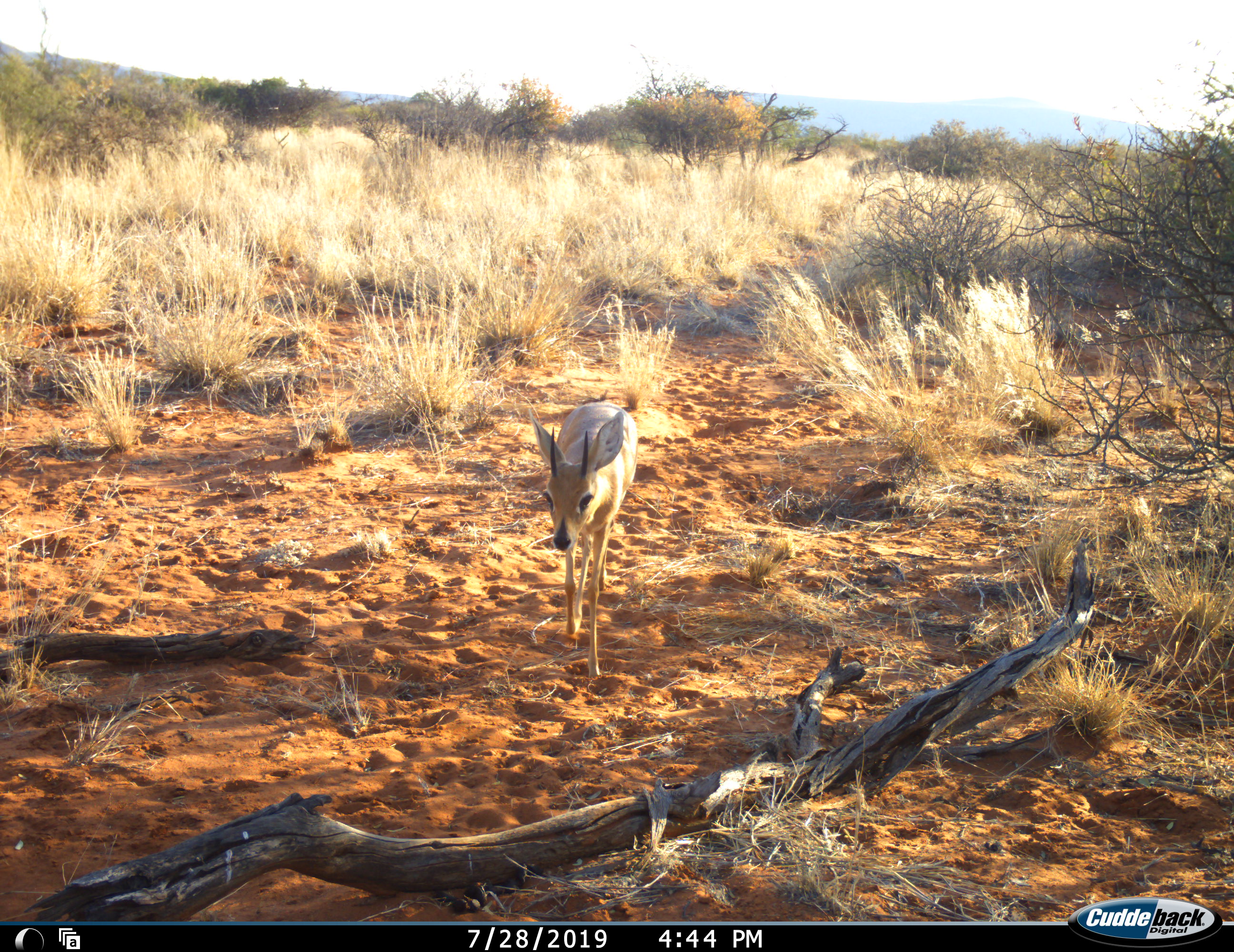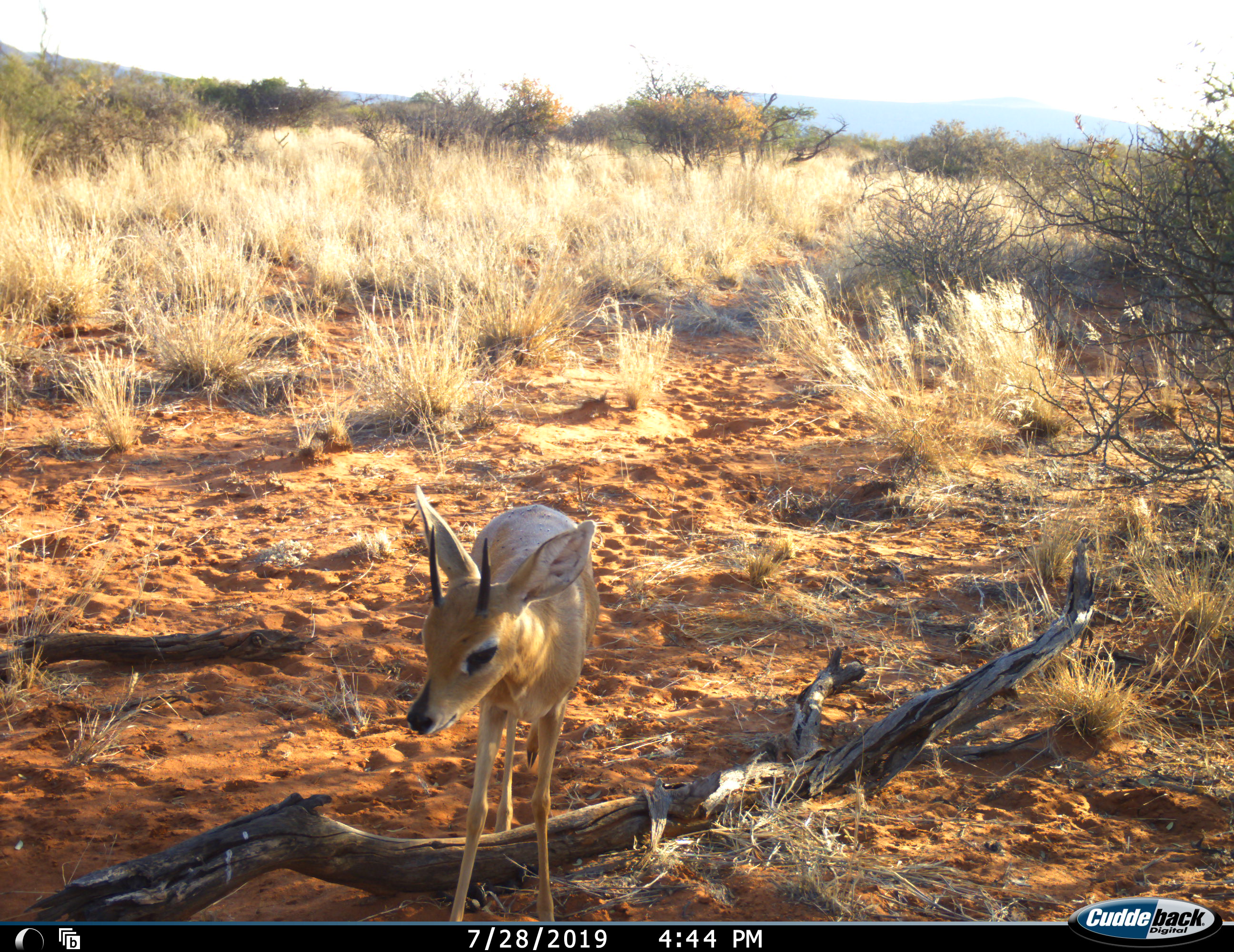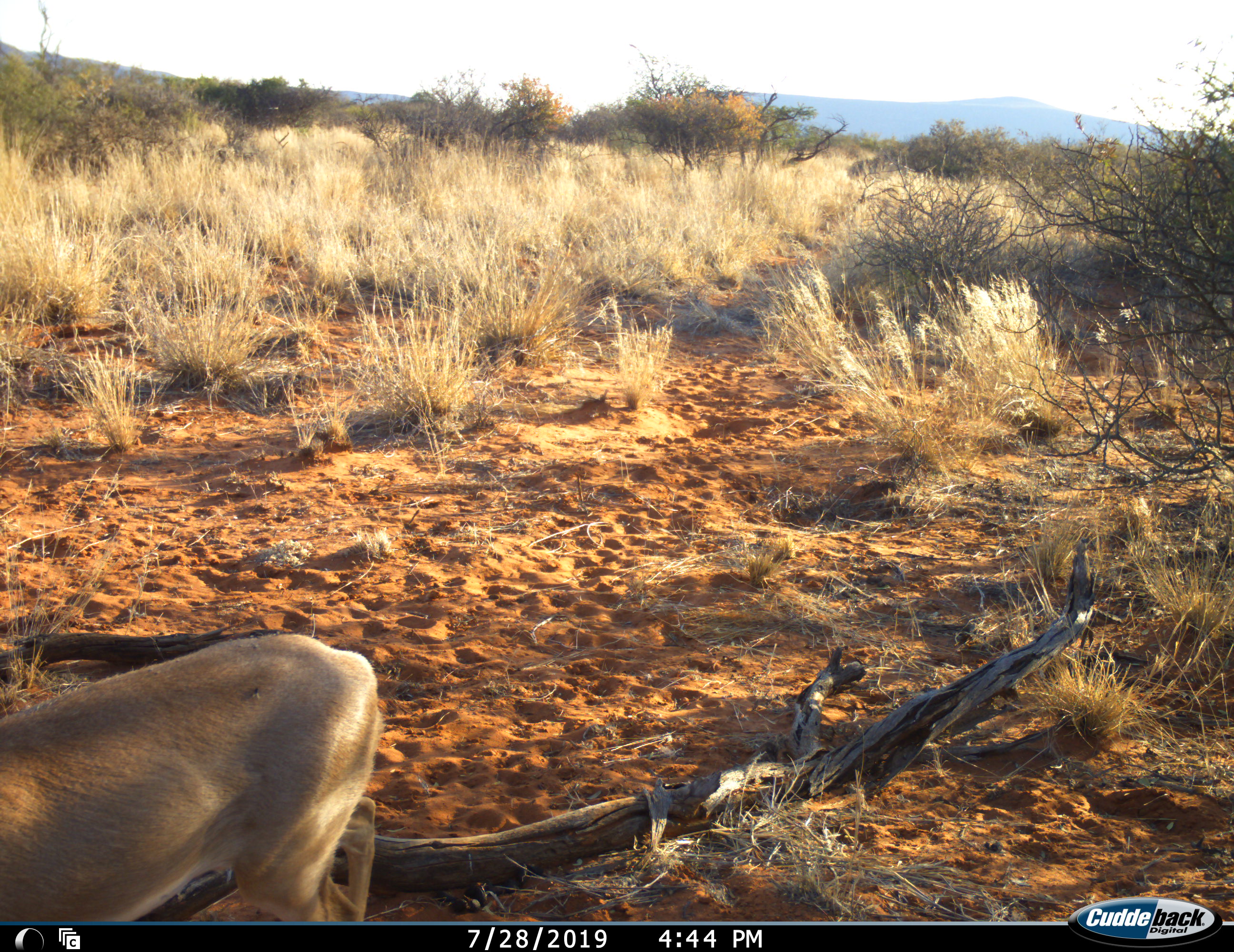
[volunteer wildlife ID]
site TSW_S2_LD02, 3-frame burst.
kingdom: Animalia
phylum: Chordata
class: Mammalia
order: Artiodactyla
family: Bovidae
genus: Raphicerus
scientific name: Raphicerus campestris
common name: steenbok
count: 1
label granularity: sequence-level